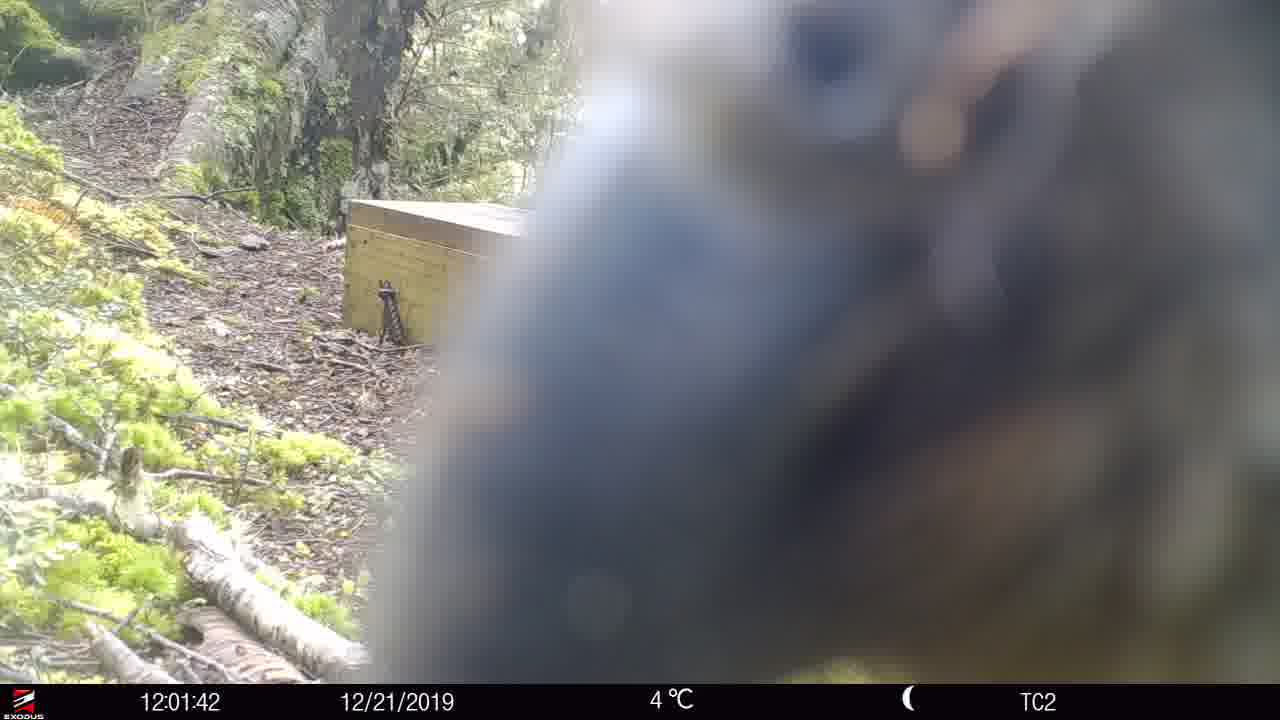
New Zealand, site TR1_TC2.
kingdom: Animalia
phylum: Chordata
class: Aves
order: Psittaciformes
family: Strigopidae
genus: Nestor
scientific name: Nestor notabilis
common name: kea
Kea (Nestor notabilis).